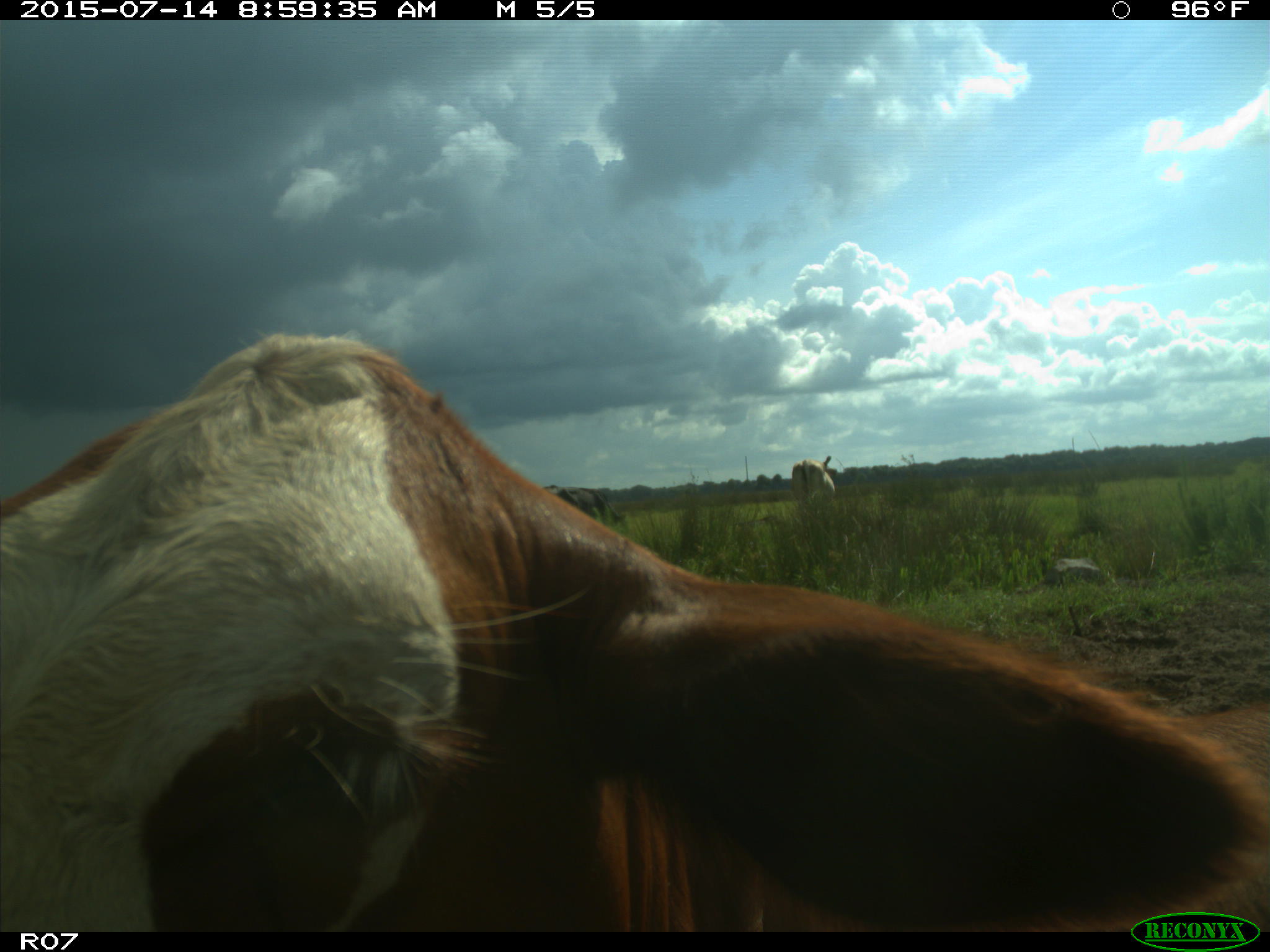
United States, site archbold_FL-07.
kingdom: Animalia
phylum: Chordata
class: Mammalia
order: Artiodactyla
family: Bovidae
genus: Bos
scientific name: Bos taurus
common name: domestic cow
Bos taurus (domestic cow).